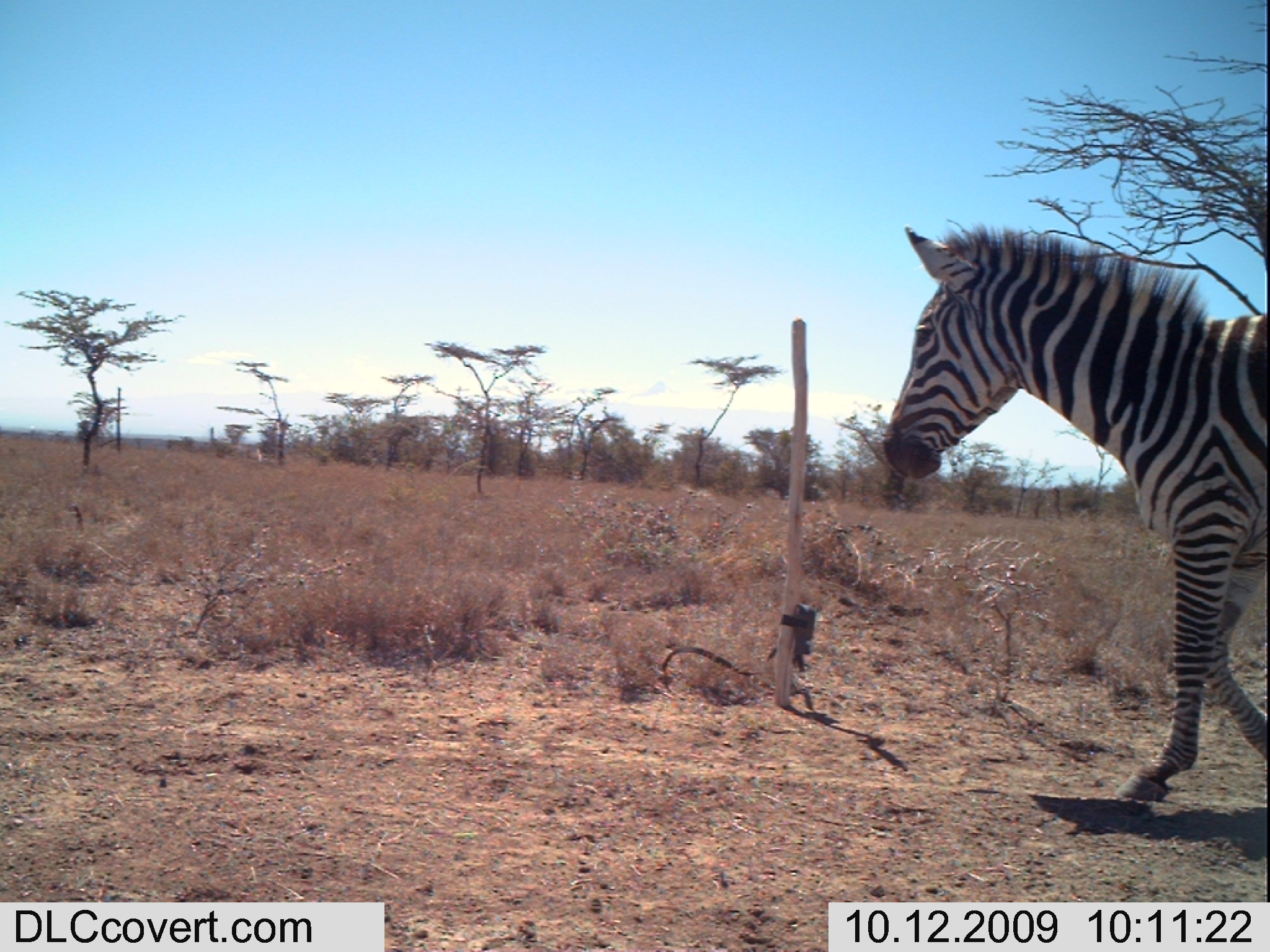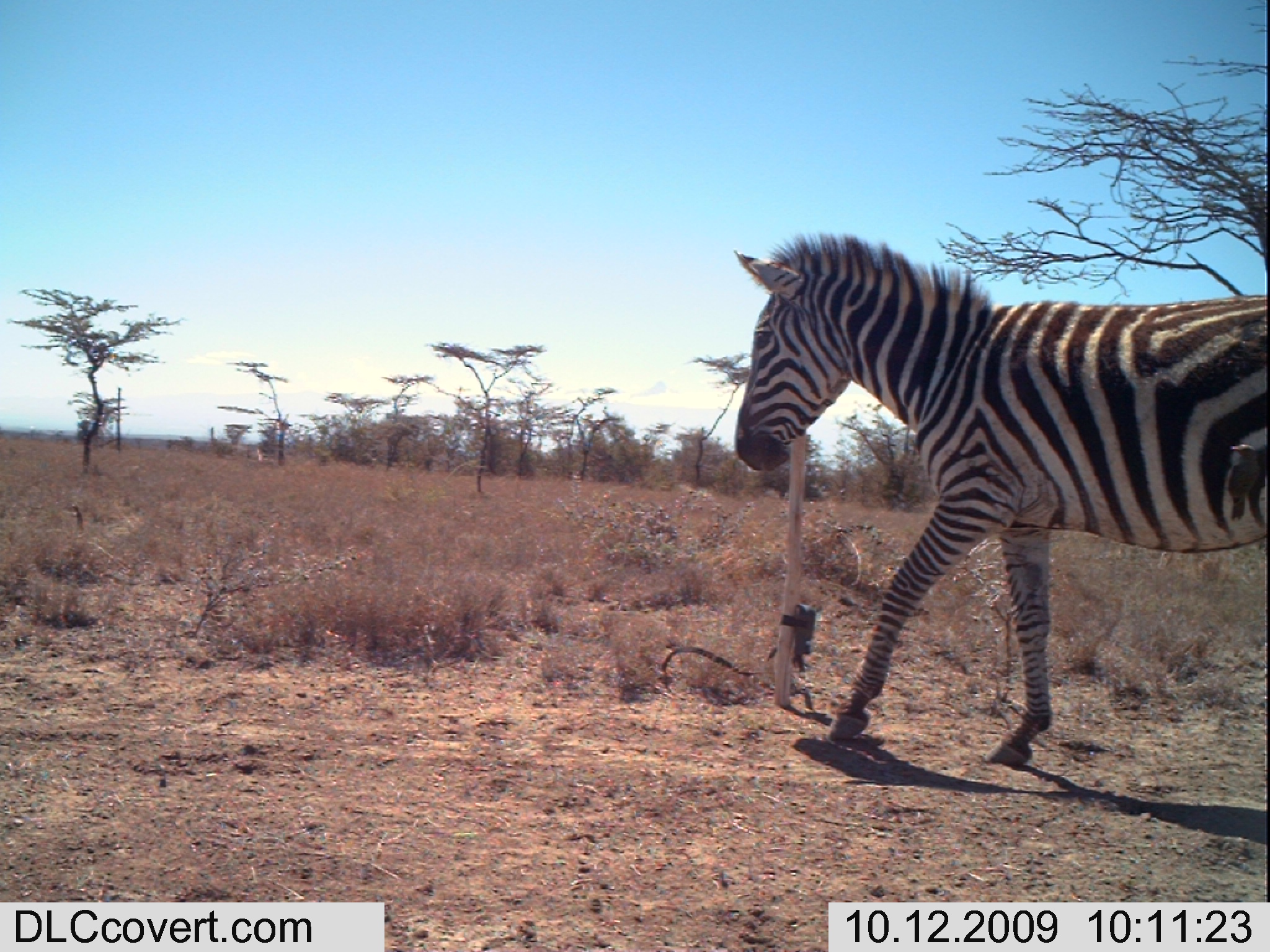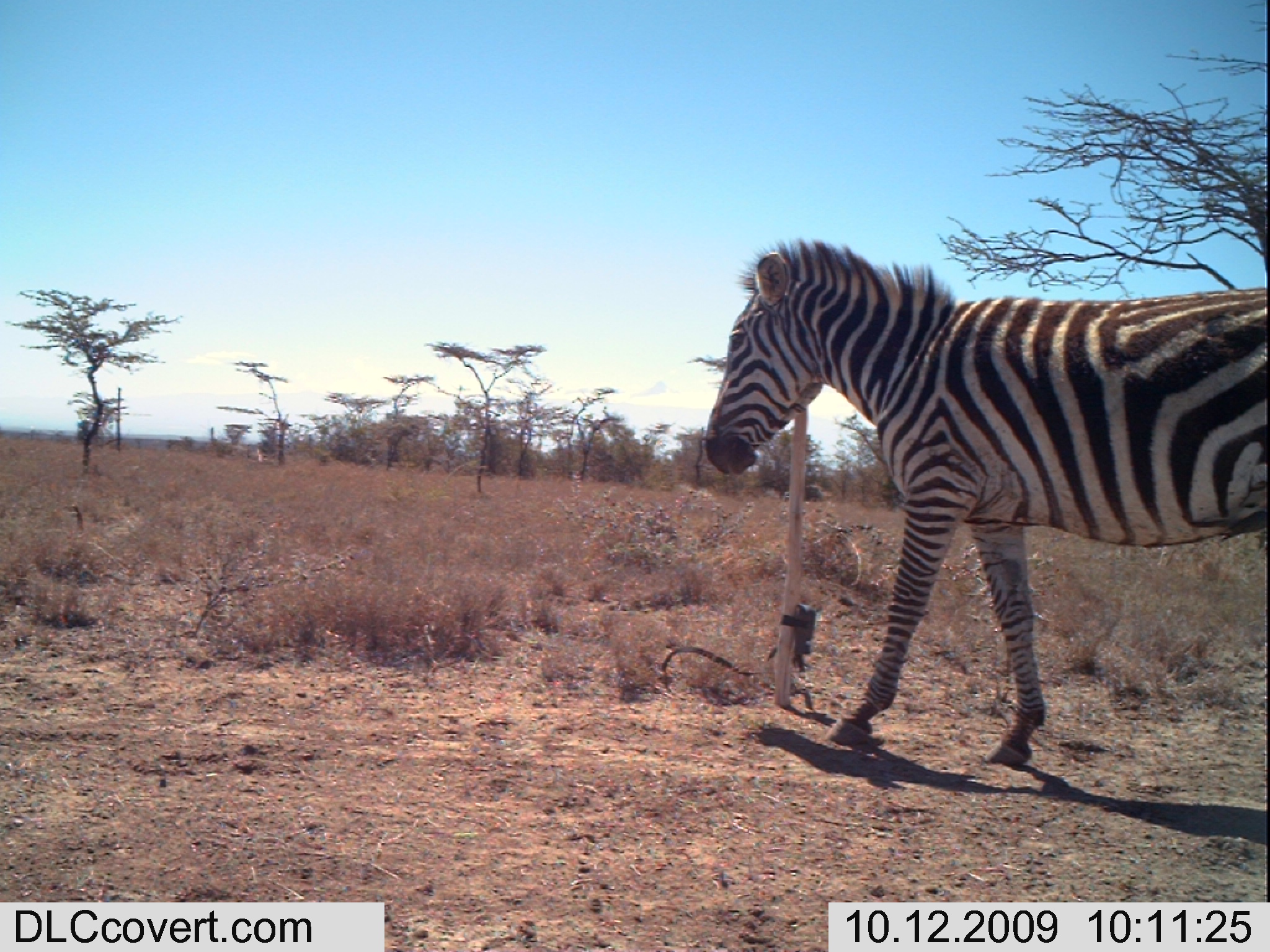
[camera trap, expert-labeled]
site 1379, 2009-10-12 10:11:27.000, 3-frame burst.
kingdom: Animalia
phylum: Chordata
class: Mammalia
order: Perissodactyla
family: Equidae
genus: Equus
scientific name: Equus quagga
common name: plains zebra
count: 1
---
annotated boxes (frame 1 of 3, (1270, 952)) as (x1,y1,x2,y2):
equus quagga: (881,224,1268,801)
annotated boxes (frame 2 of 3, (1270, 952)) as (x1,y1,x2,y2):
equus quagga: (731,240,1268,767)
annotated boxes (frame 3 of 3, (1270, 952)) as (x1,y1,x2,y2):
equus quagga: (708,236,1269,764)